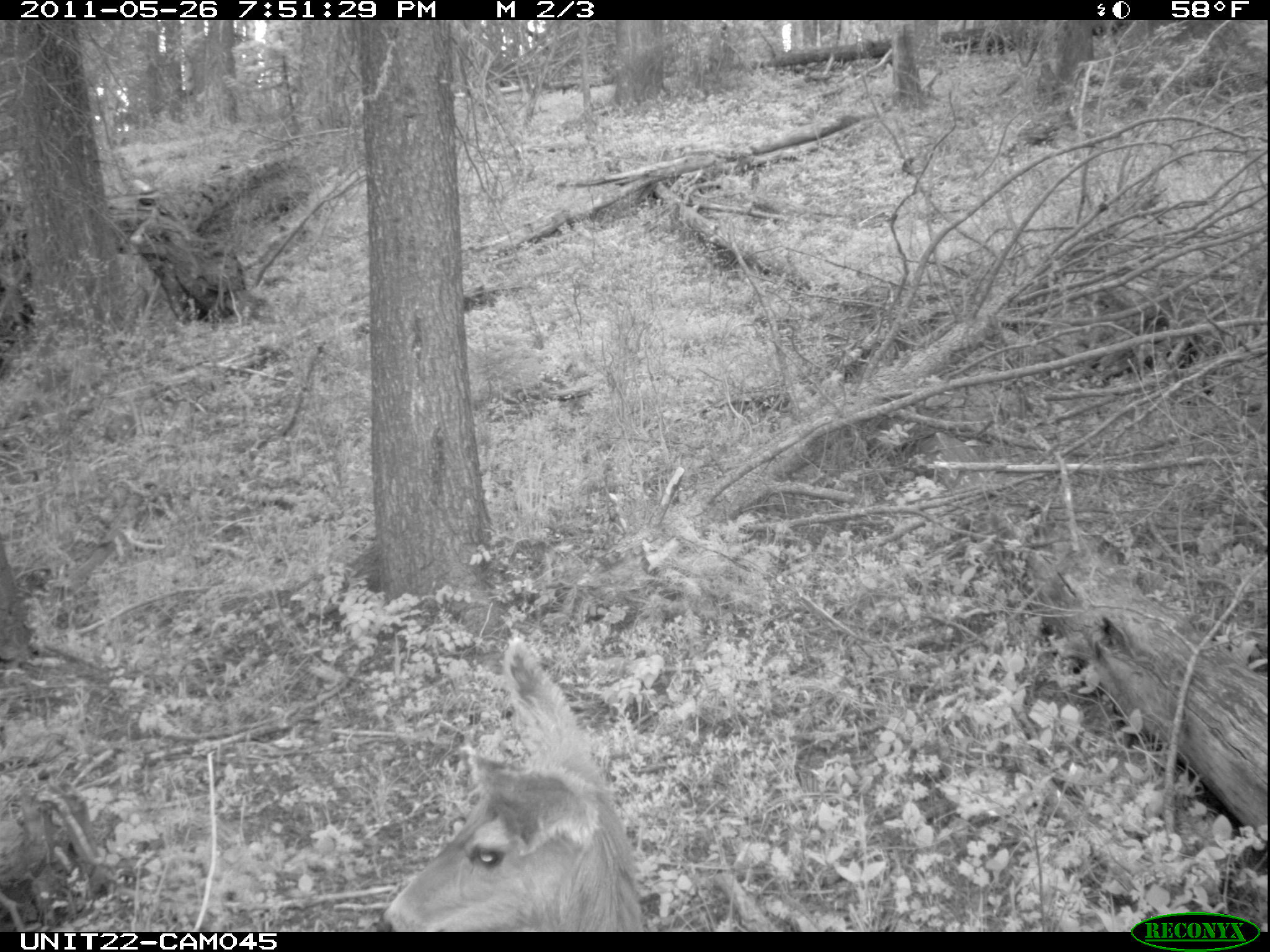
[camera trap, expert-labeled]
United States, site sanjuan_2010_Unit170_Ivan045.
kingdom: Animalia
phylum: Chordata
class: Mammalia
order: Artiodactyla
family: Cervidae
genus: Odocoileus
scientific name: Odocoileus hemionus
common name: mule deer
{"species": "Odocoileus hemionus (mule deer)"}